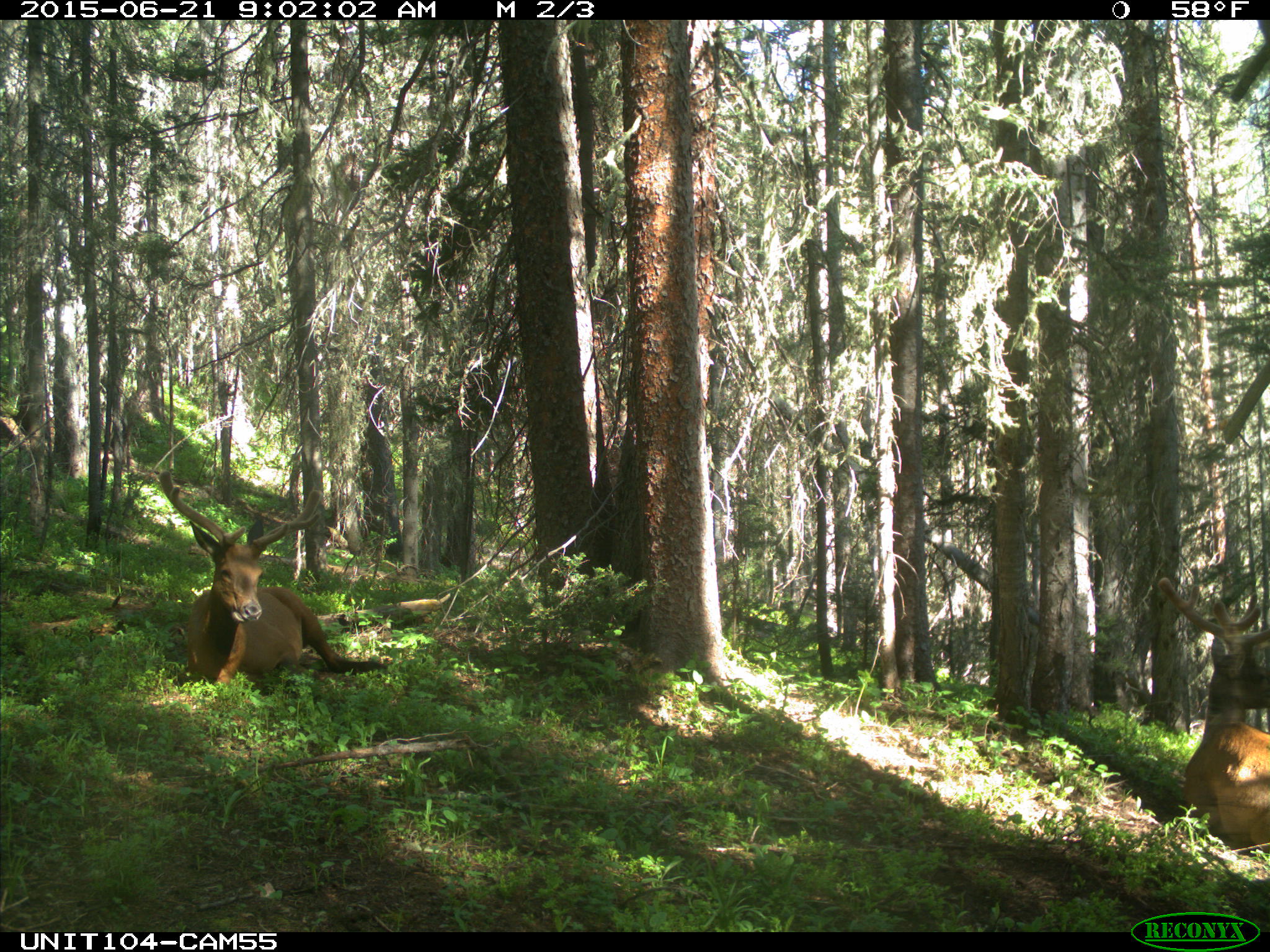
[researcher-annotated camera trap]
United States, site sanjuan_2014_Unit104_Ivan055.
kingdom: Animalia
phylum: Chordata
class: Mammalia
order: Artiodactyla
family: Cervidae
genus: Cervus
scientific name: Cervus elaphus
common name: red deer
Cervus elaphus (red deer).